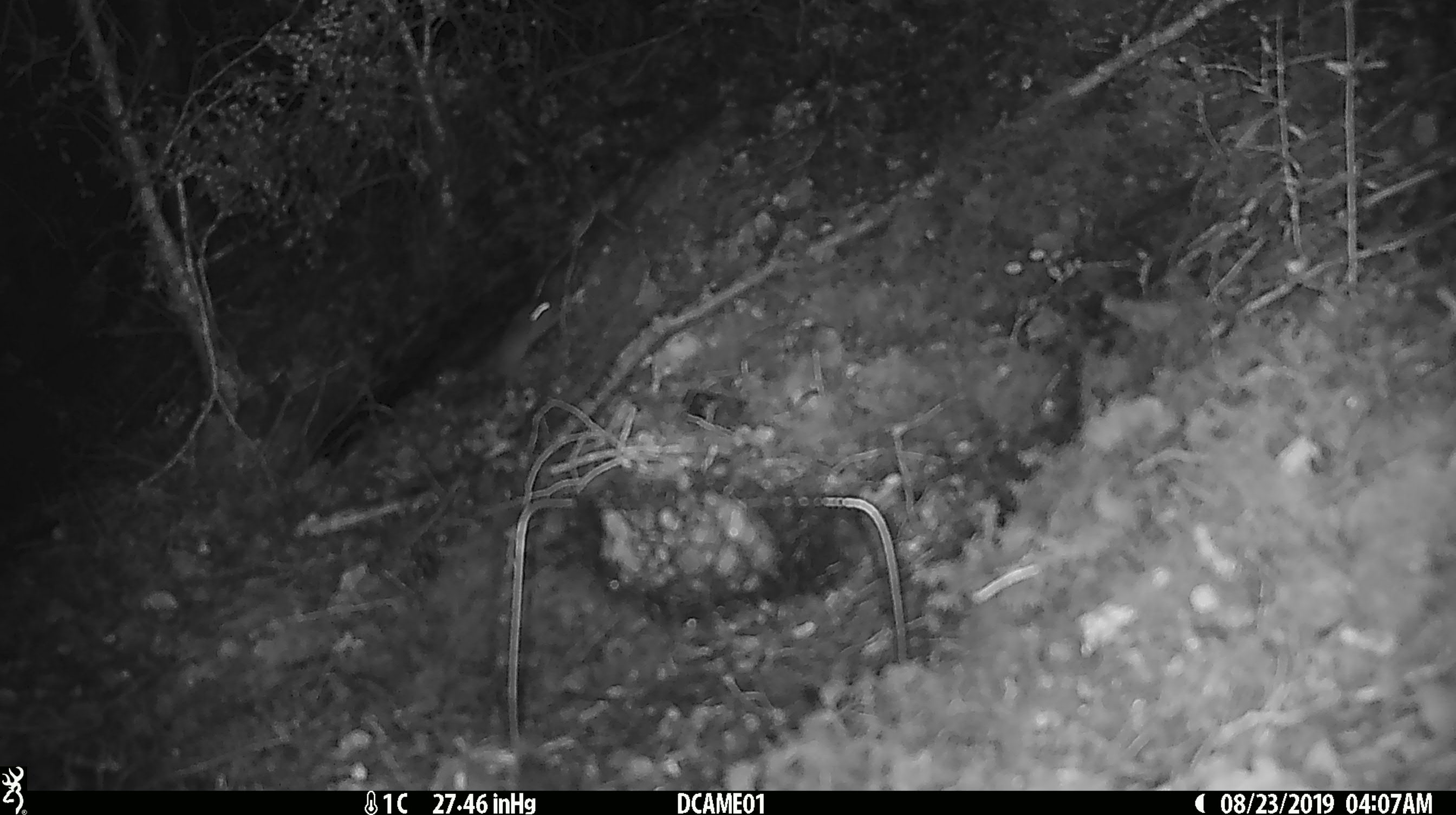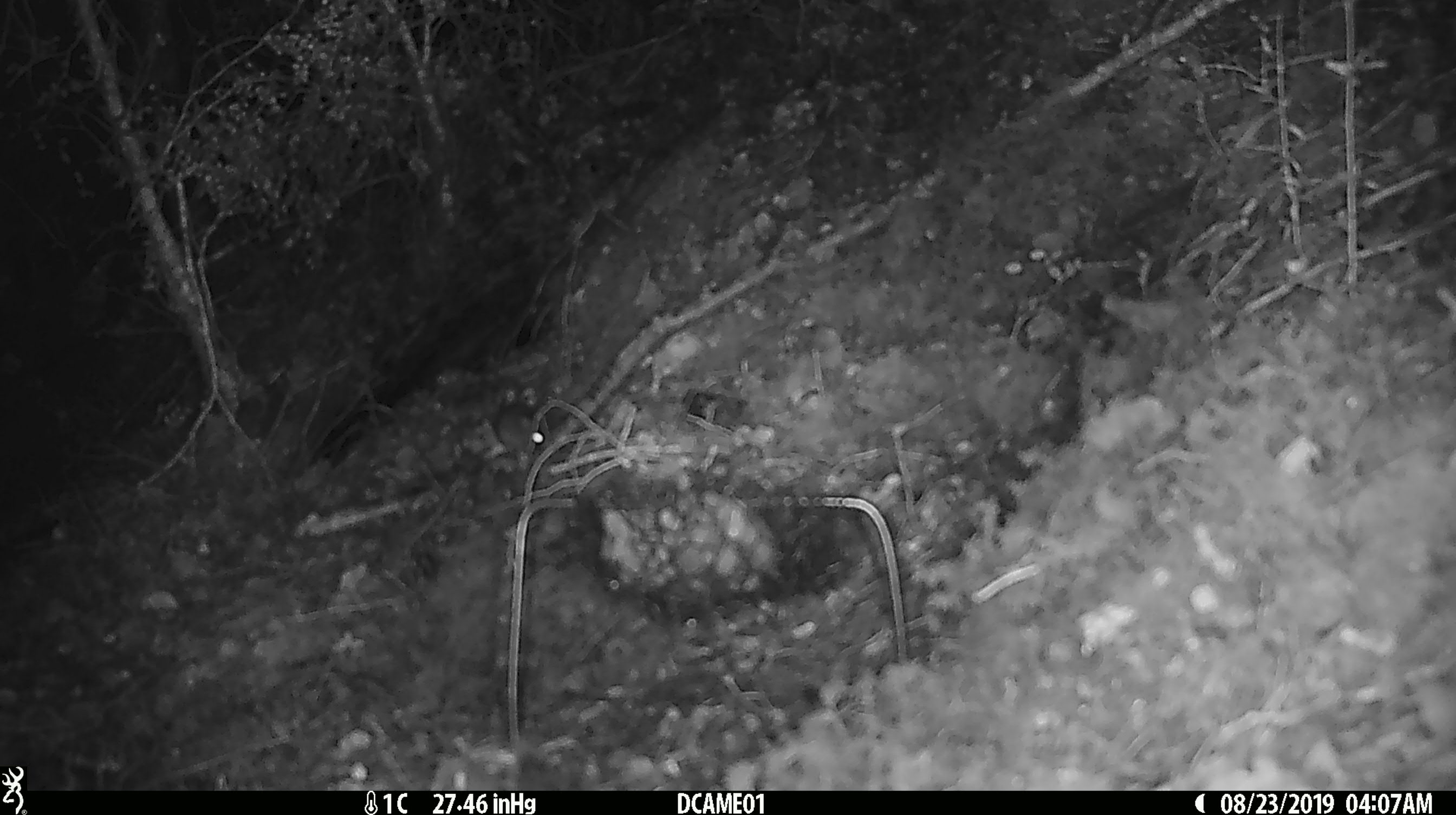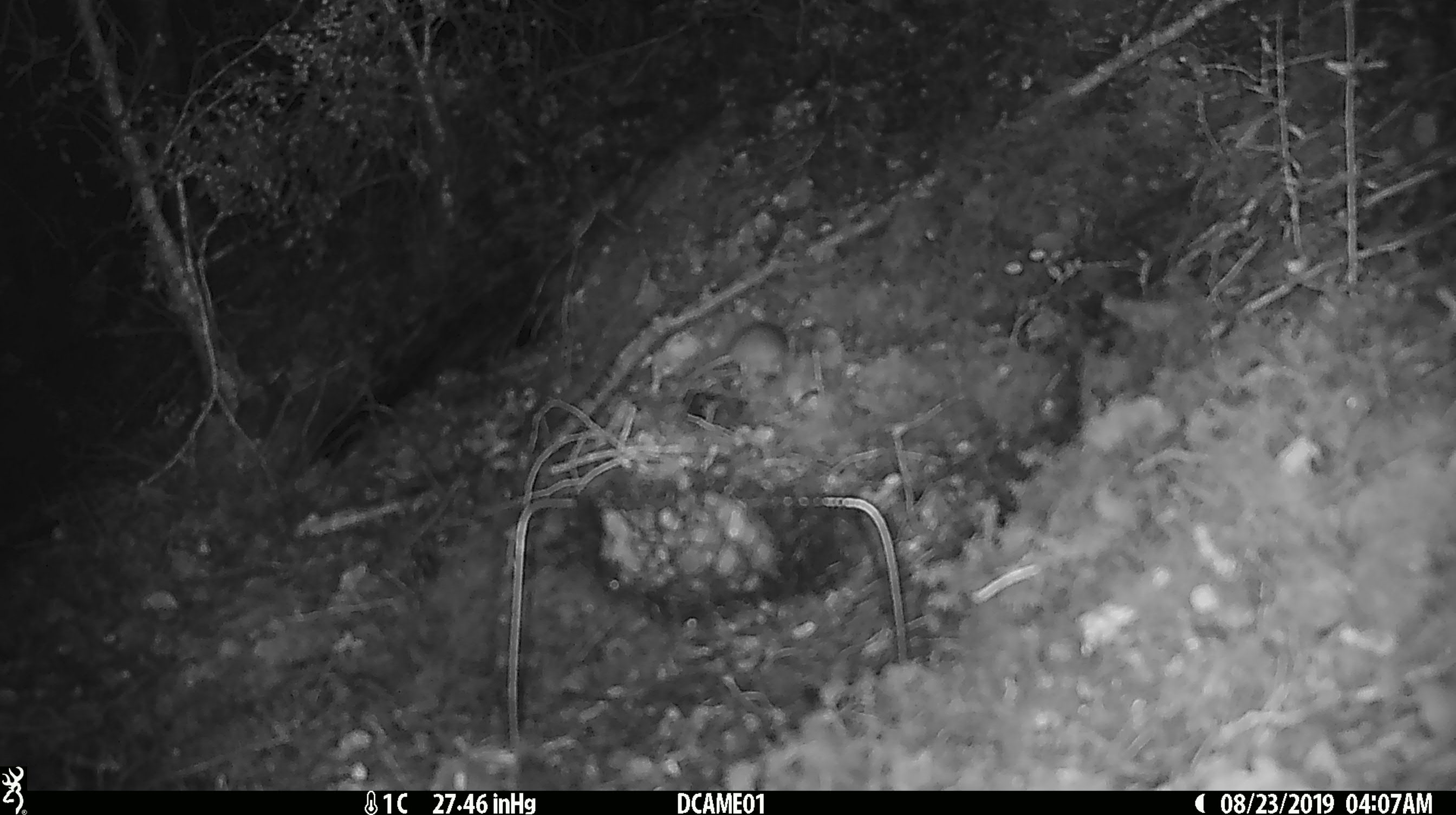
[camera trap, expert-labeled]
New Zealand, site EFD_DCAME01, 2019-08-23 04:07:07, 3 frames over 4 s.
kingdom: Animalia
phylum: Chordata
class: Mammalia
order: Rodentia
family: Muridae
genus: Mus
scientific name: Mus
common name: mouse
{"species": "mouse (Mus)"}